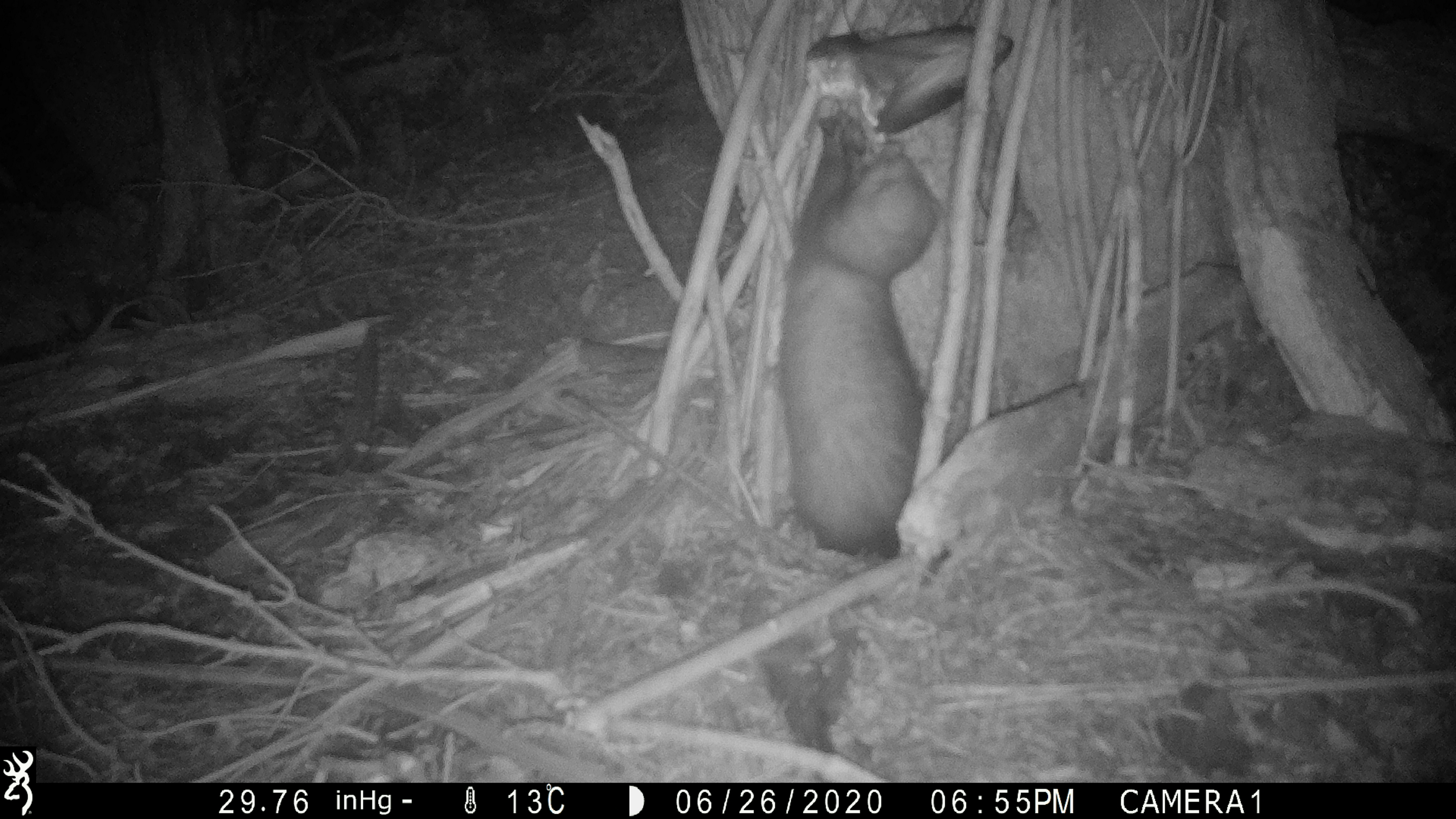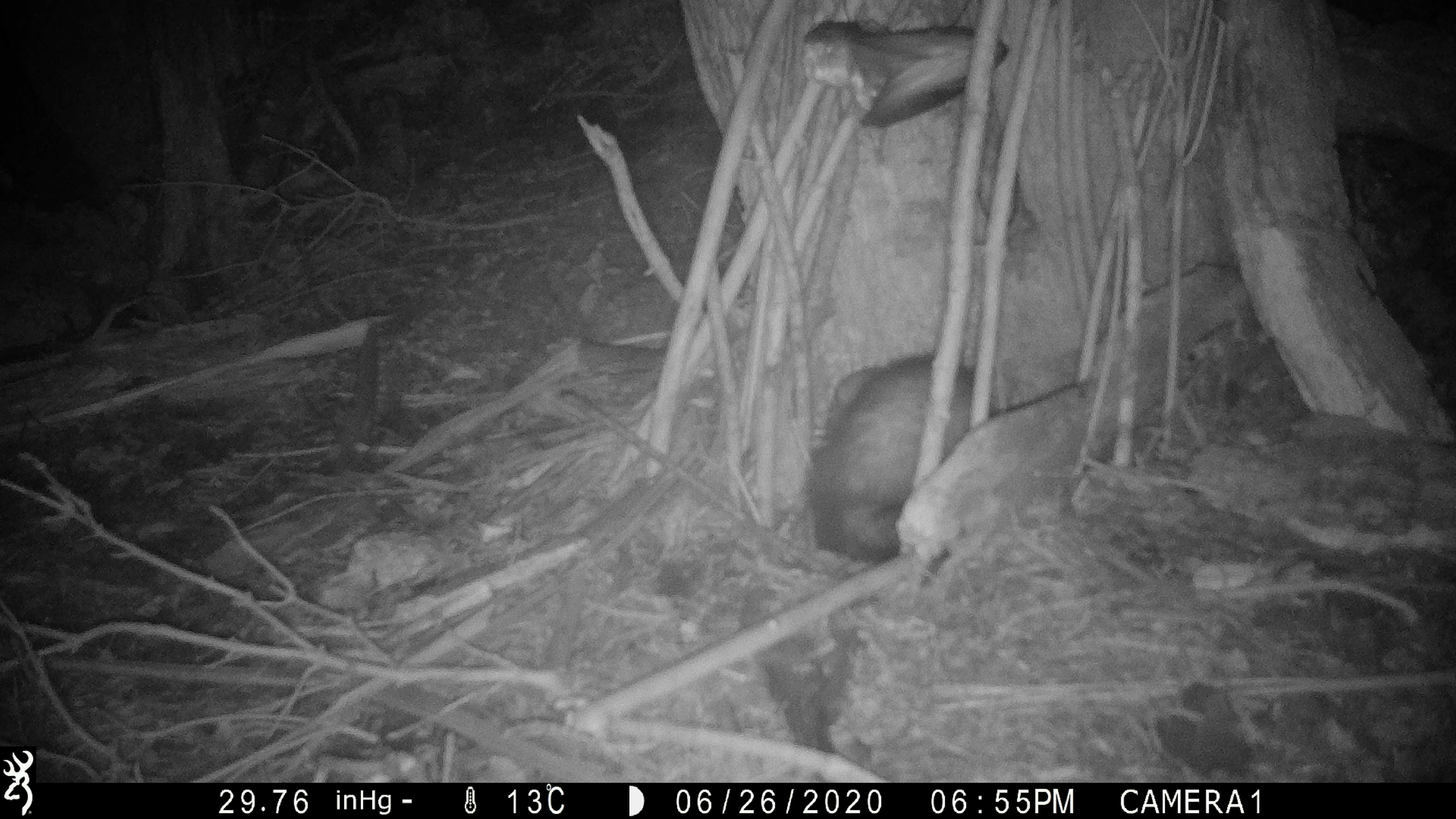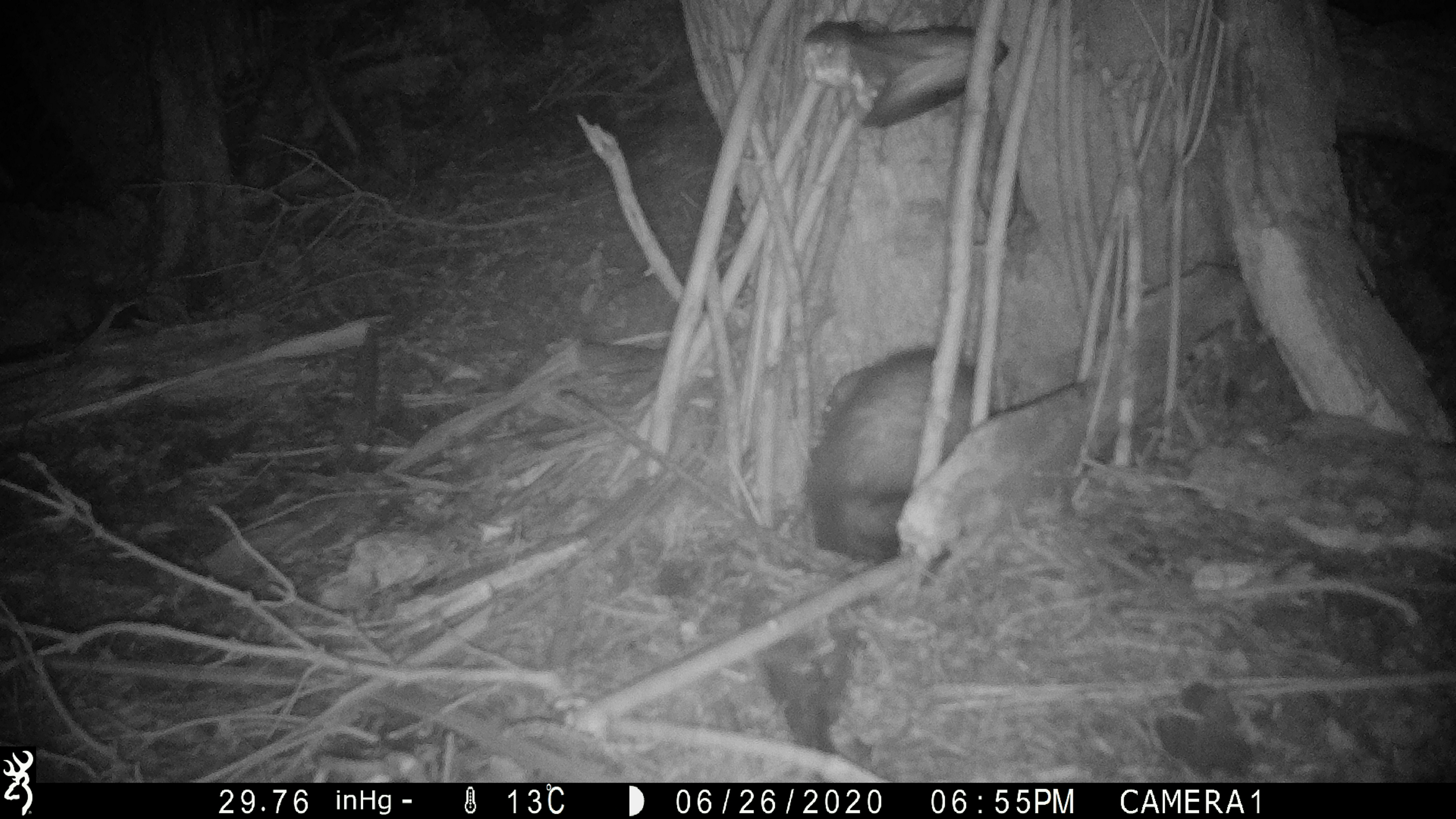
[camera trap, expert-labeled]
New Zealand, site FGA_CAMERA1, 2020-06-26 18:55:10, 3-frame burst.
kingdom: Animalia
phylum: Chordata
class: Mammalia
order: Carnivora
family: Mustelidae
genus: Mustela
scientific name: Mustela furo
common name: ferret